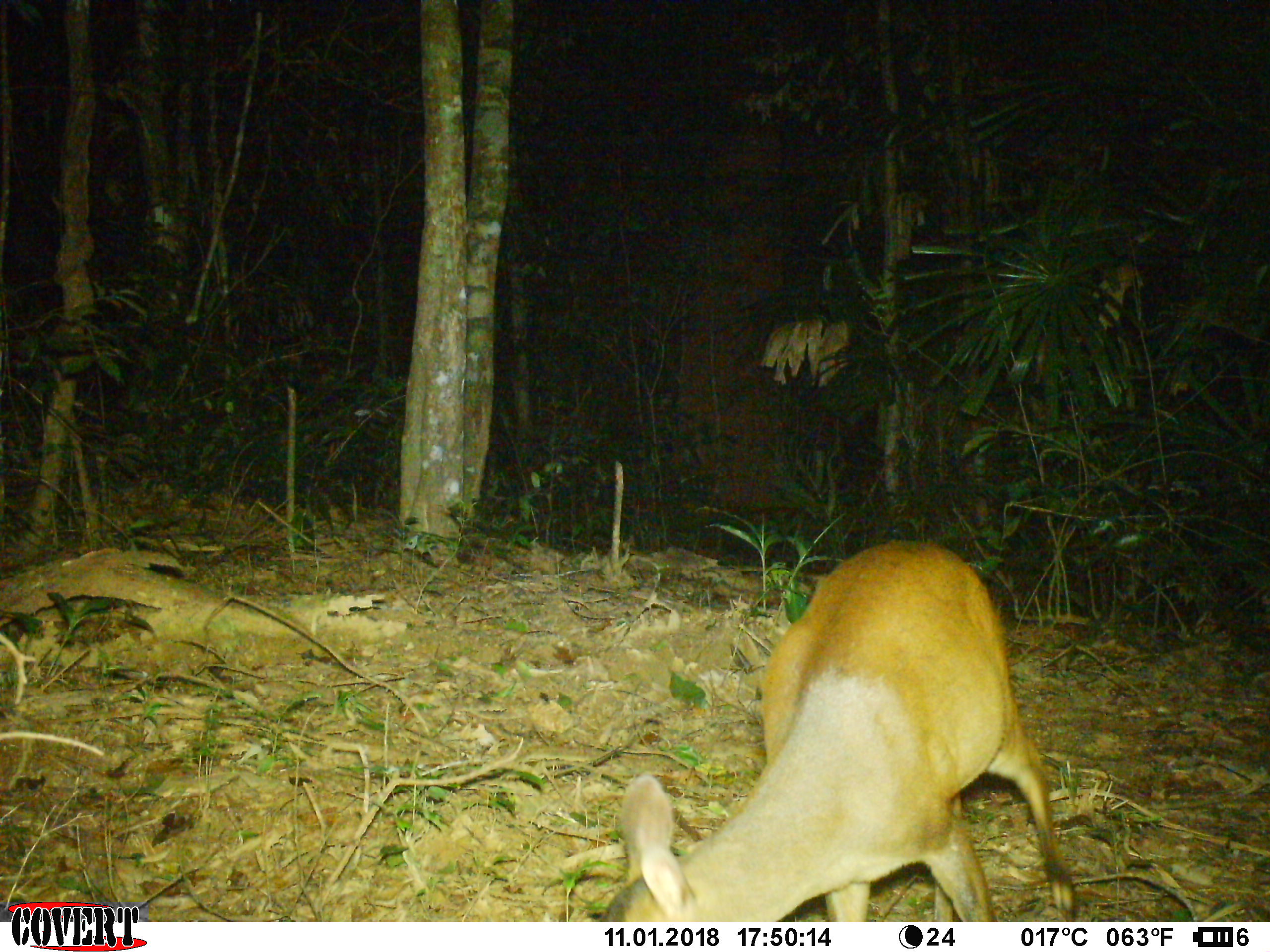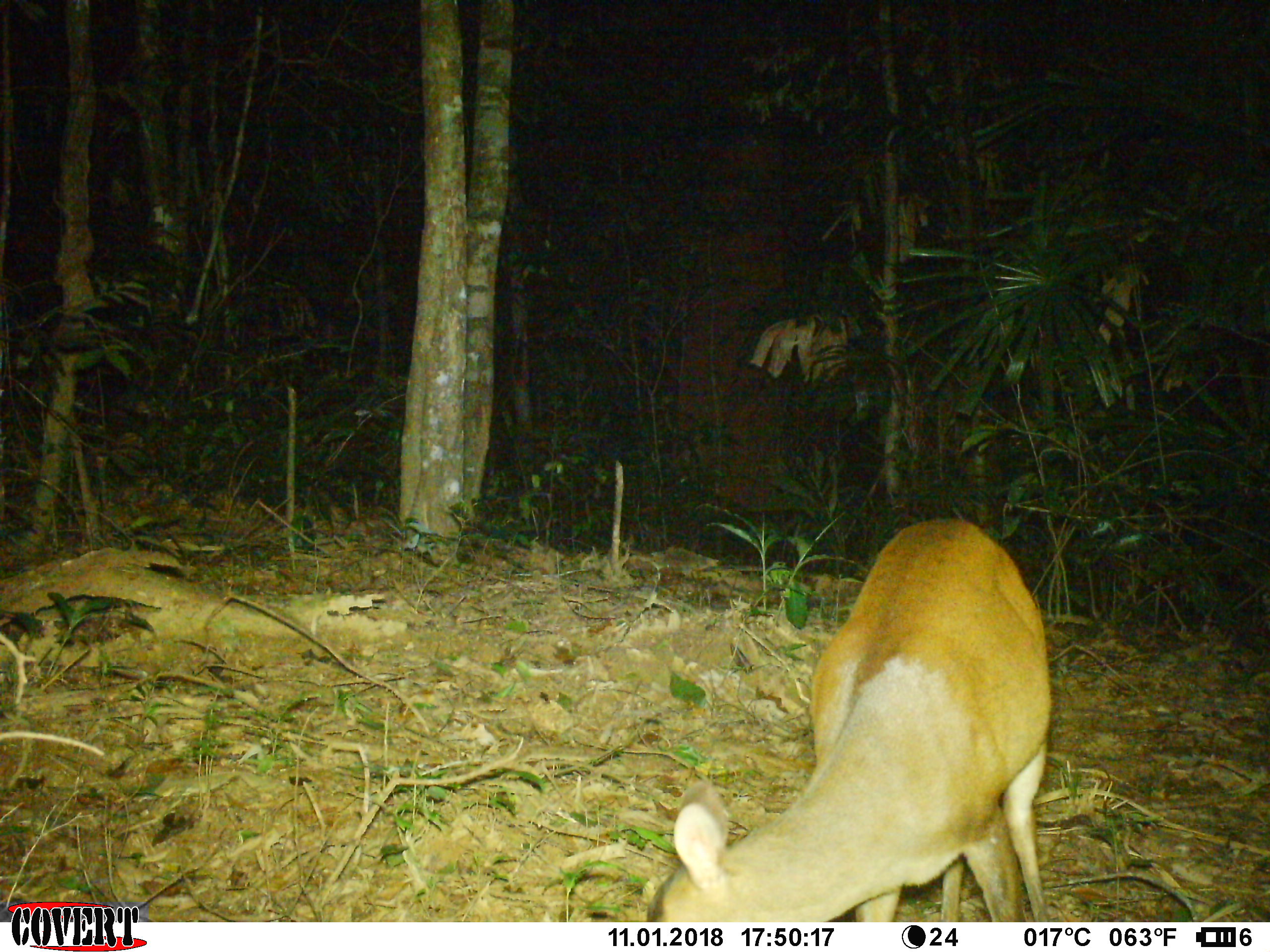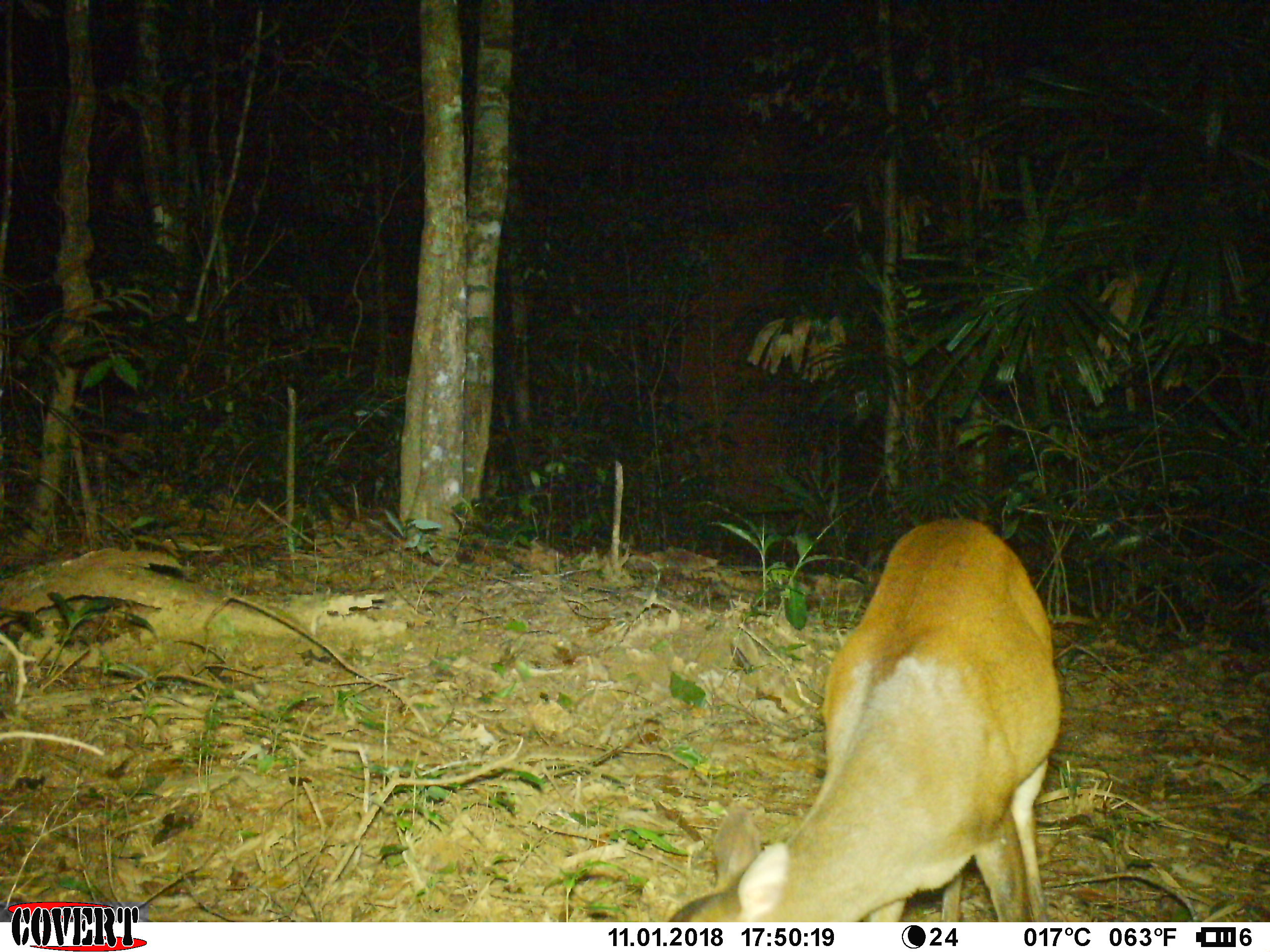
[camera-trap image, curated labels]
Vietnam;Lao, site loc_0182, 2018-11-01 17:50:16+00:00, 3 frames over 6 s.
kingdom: Animalia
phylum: Chordata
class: Mammalia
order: Artiodactyla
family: Cervidae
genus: Muntiacus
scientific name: Muntiacus vuquangensis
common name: large-antlered muntjac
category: large antlered muntjac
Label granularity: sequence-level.